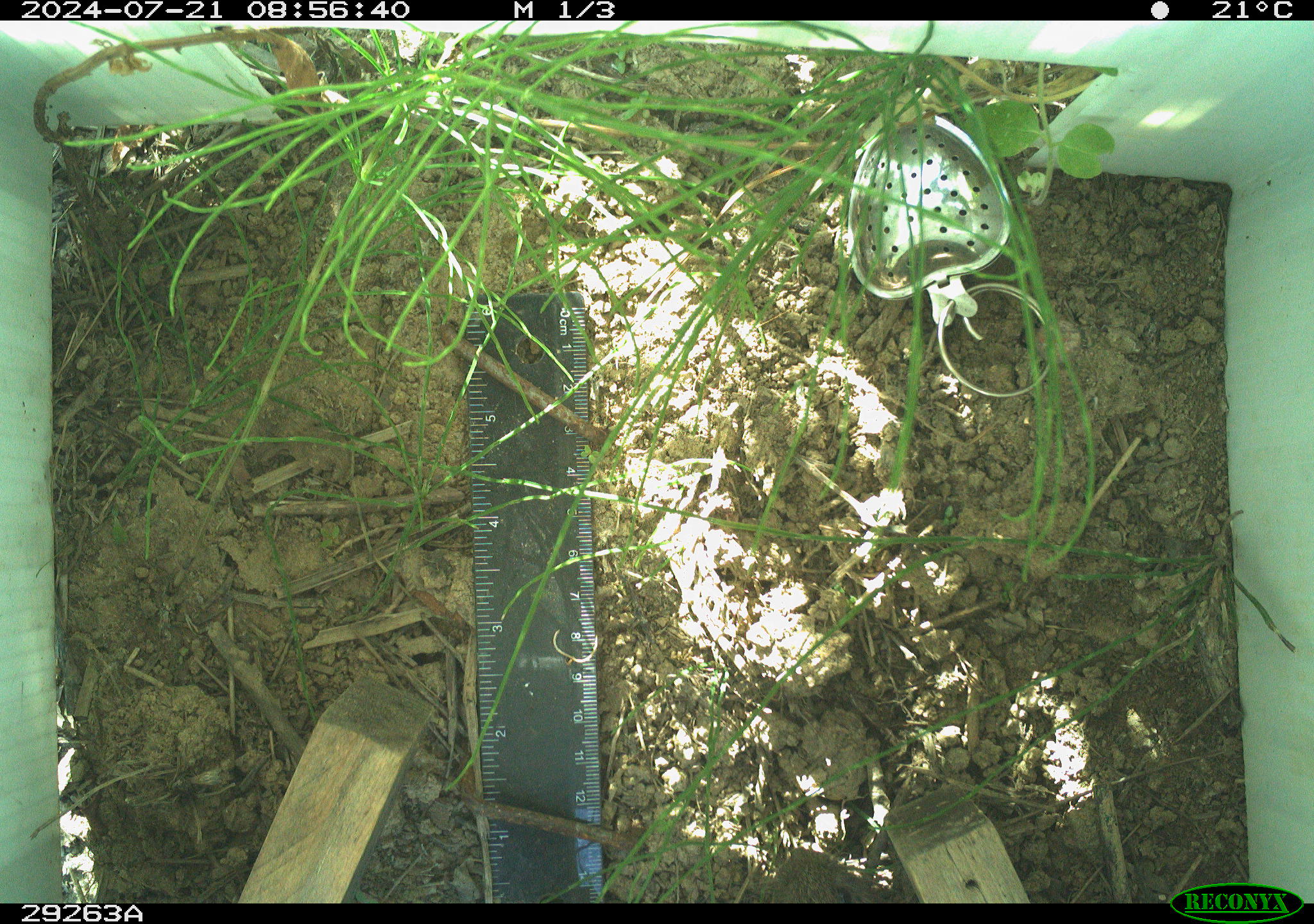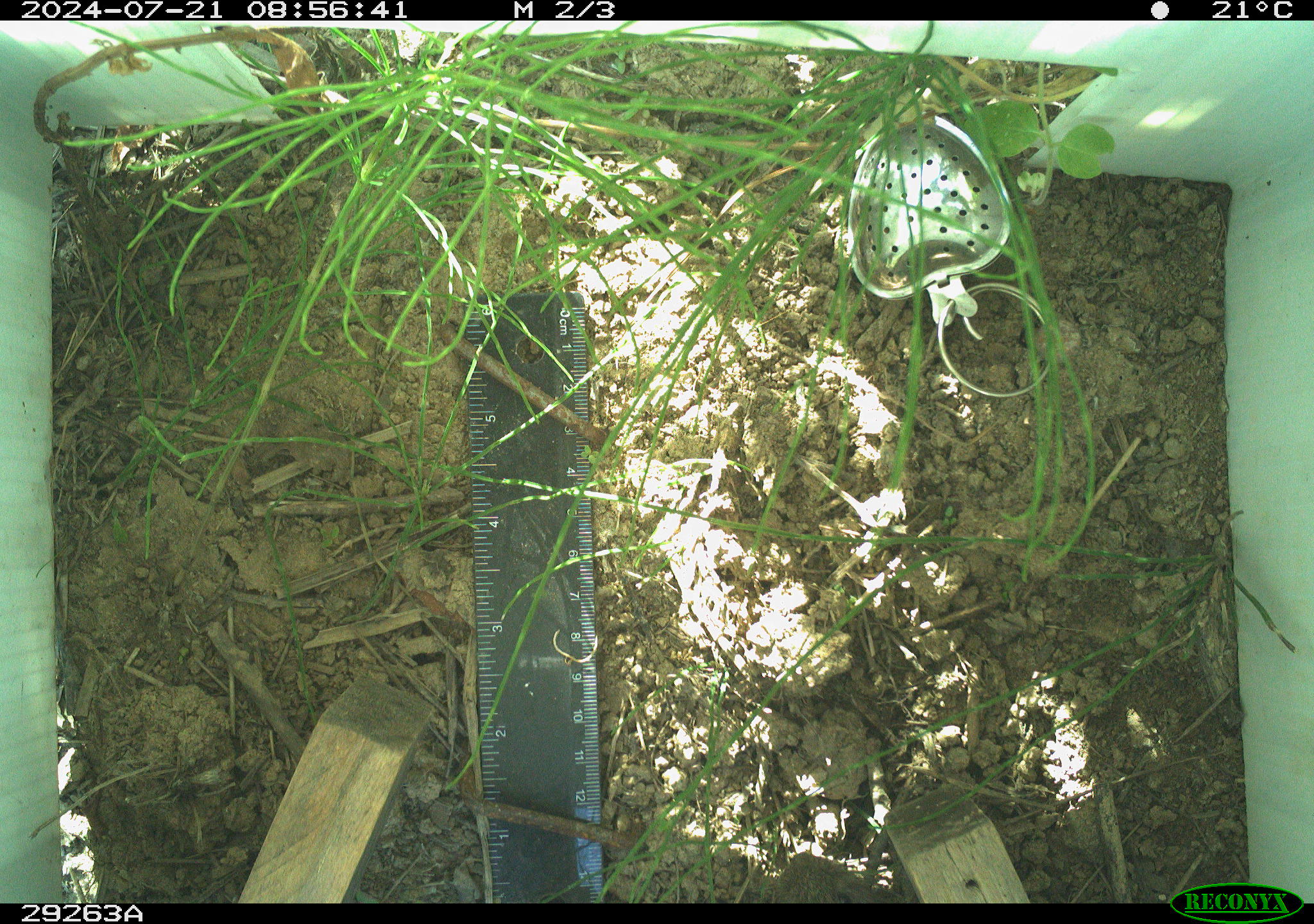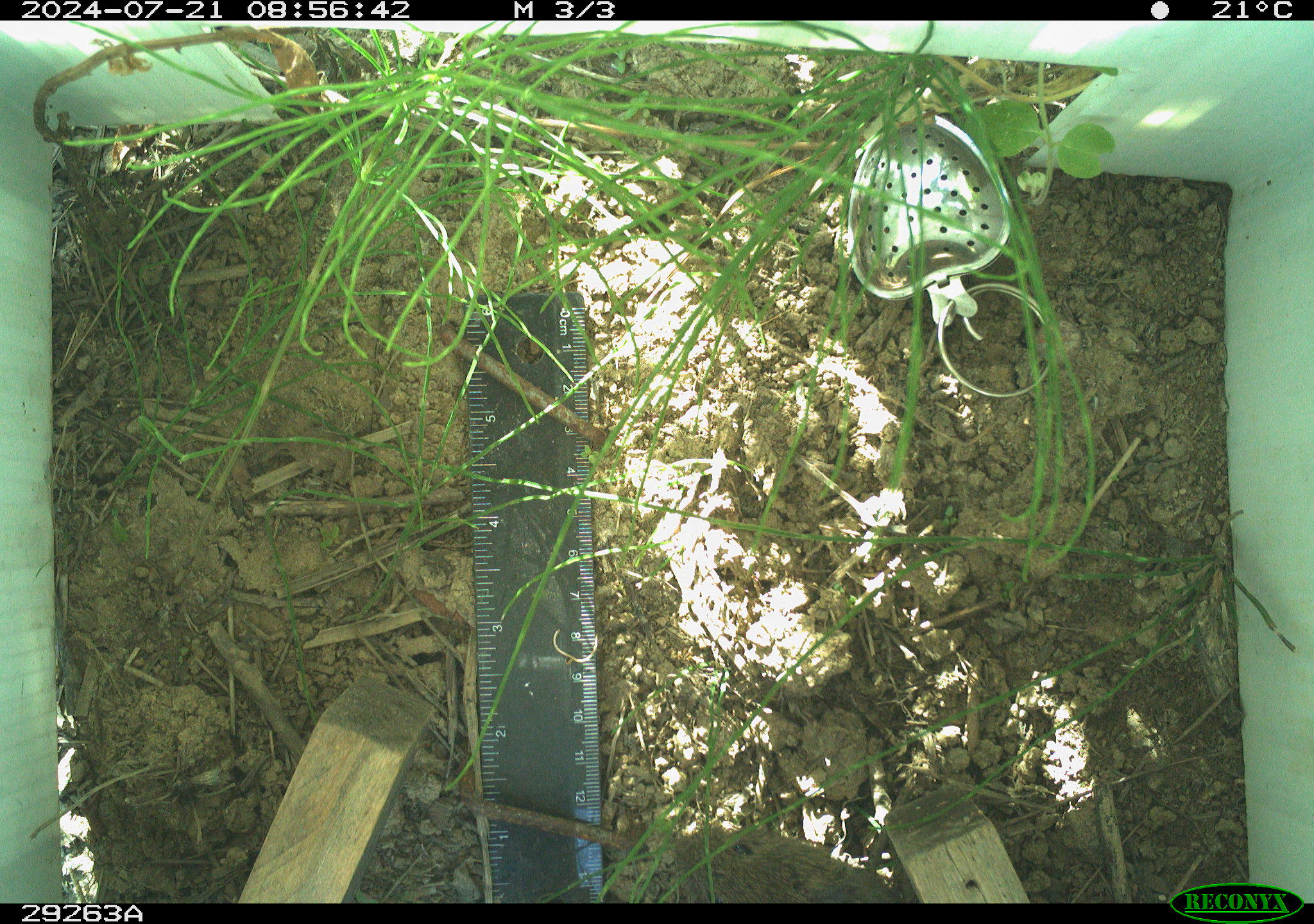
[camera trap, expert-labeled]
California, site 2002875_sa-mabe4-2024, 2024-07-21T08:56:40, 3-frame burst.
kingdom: Animalia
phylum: Chordata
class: Mammalia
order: Rodentia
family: Cricetidae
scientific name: Arvicolinae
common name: voles, lemmings, and muskrats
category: arvicolinae subfamily